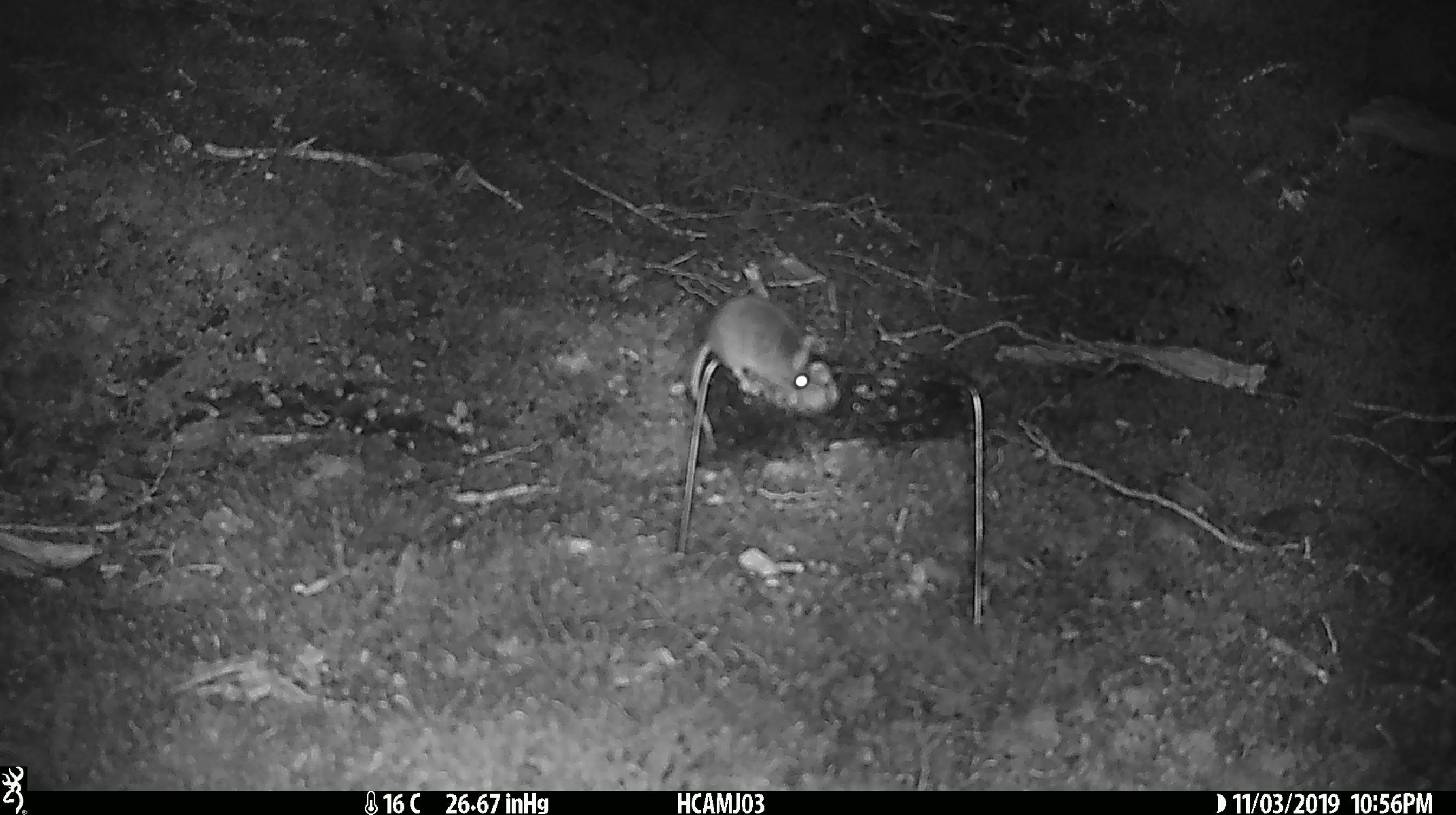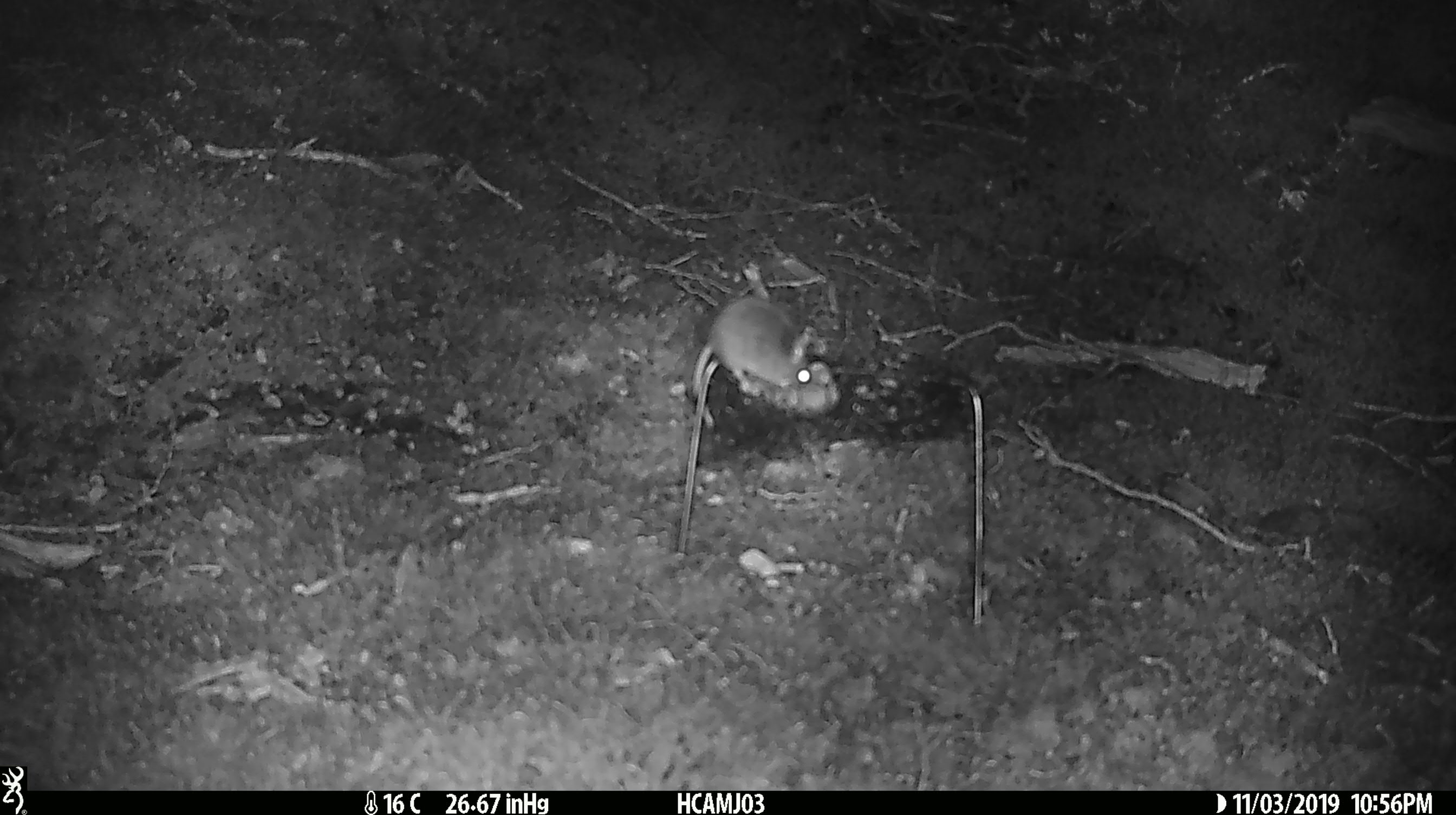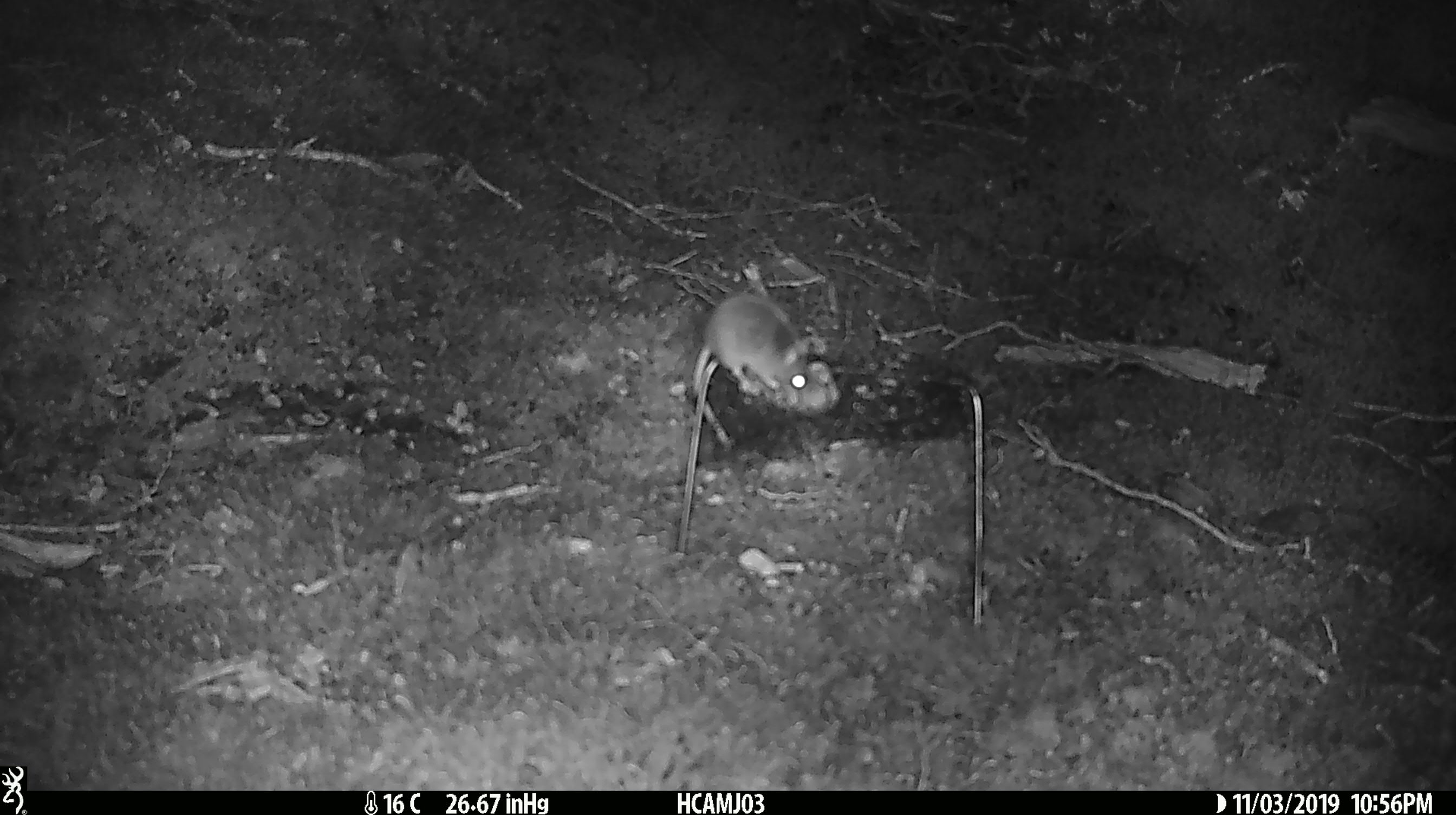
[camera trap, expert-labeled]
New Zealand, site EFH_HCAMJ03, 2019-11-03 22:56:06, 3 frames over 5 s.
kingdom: Animalia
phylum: Chordata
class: Mammalia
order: Rodentia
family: Muridae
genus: Mus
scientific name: Mus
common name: mouse